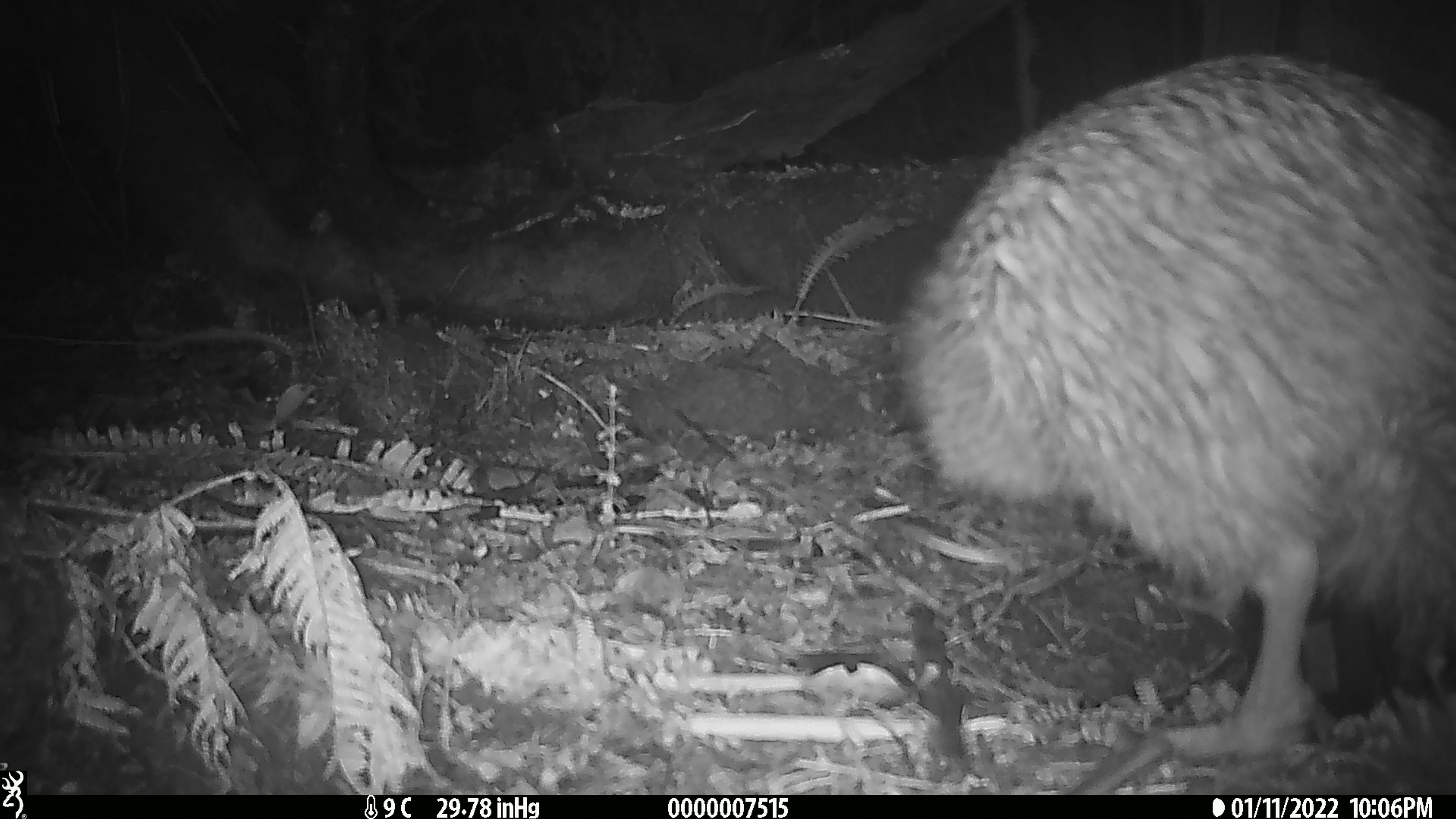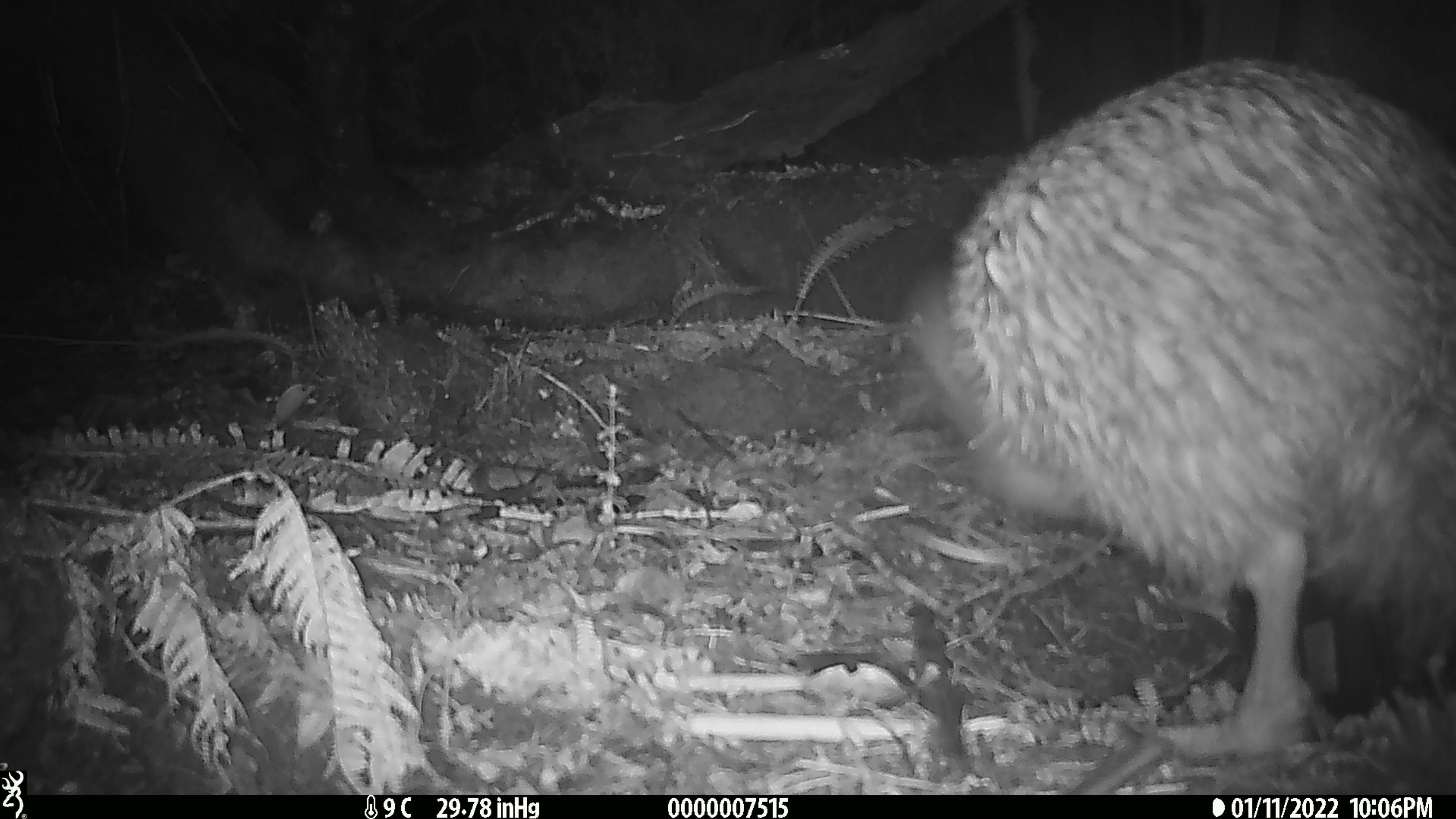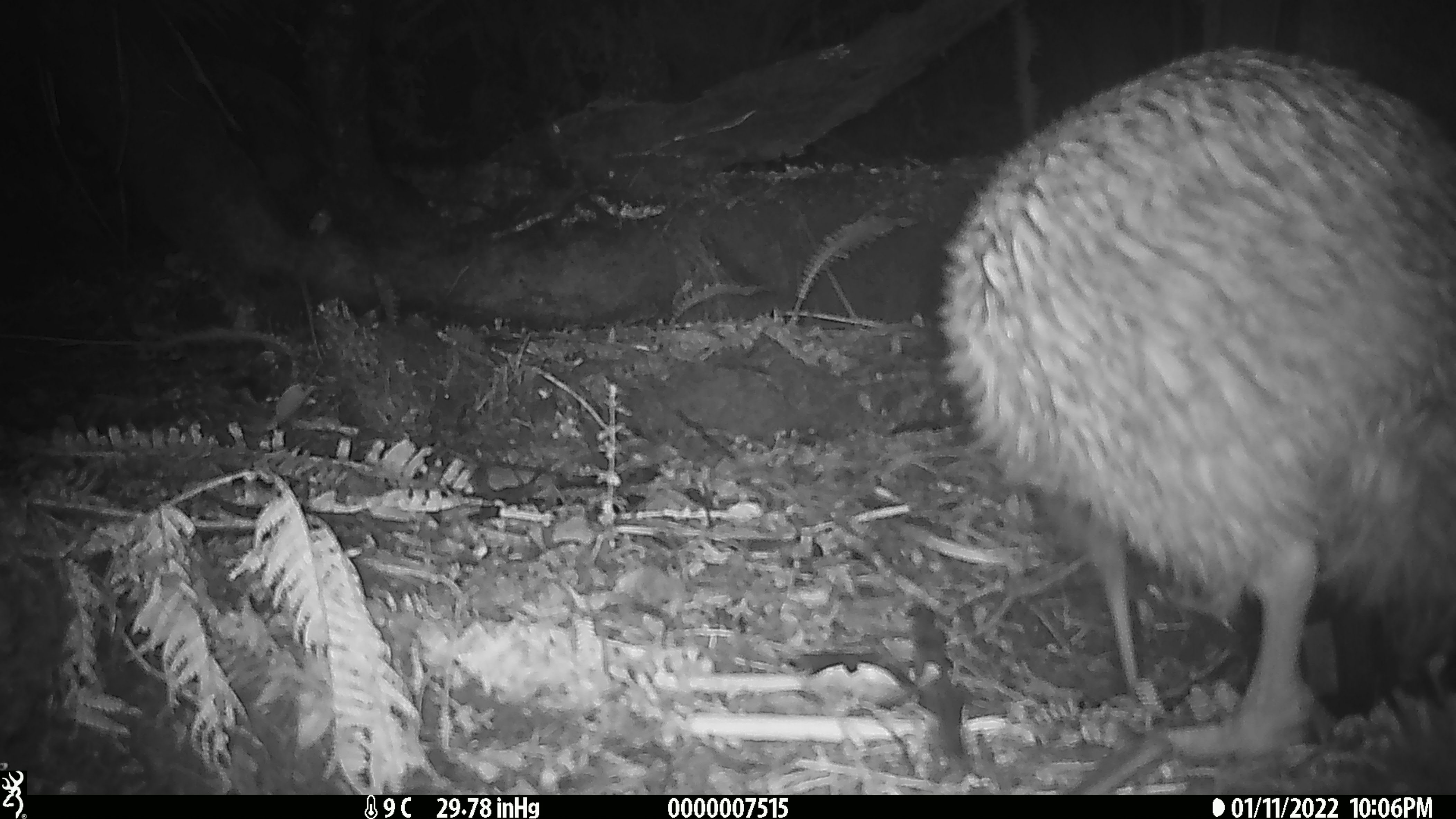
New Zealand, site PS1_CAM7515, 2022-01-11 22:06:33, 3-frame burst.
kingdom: Animalia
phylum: Chordata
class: Aves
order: Apterygiformes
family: Apterygidae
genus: Apteryx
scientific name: Apteryx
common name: kiwi